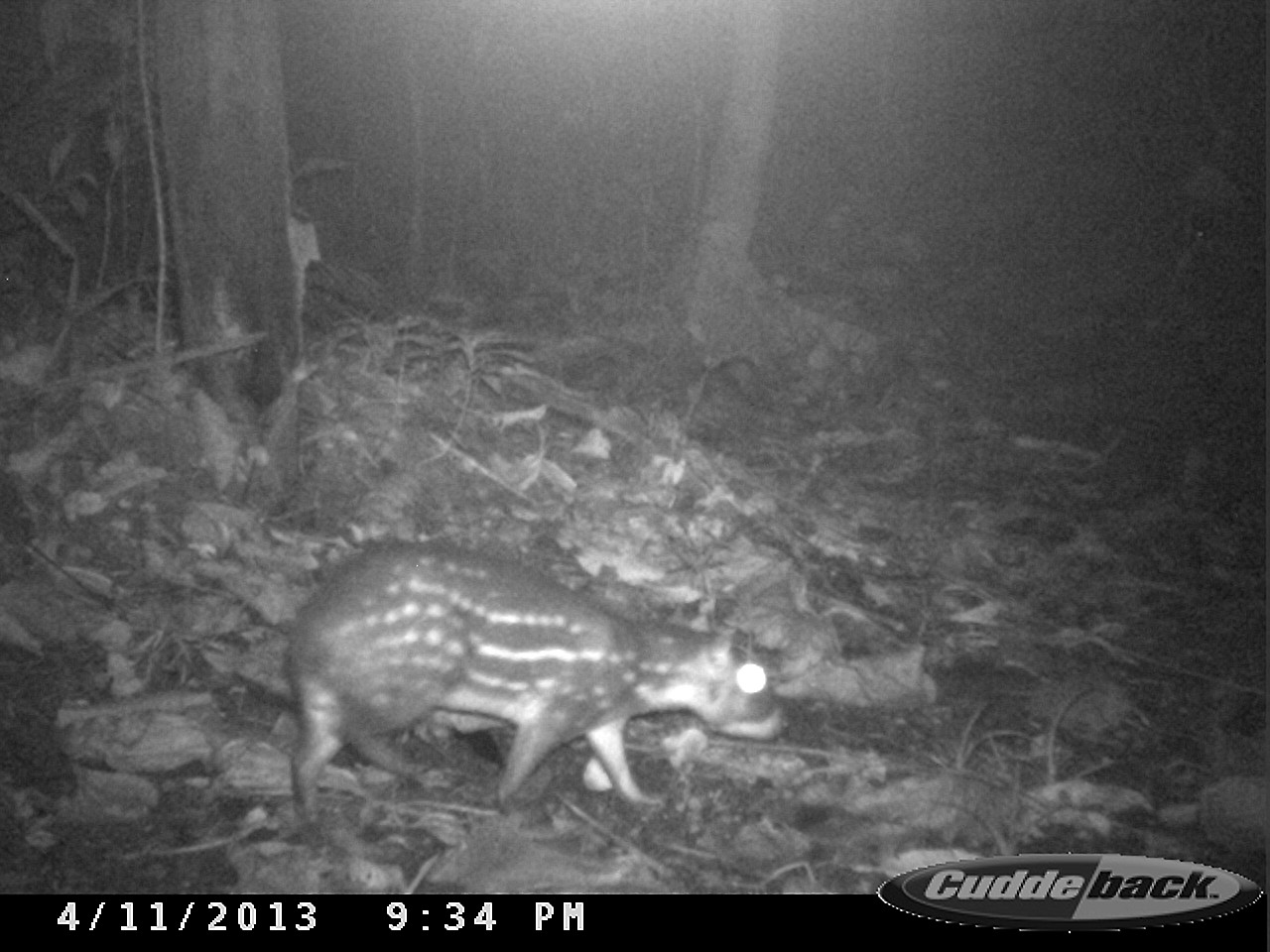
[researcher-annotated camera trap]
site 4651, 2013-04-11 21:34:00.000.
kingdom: Animalia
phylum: Chordata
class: Mammalia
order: Rodentia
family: Cuniculidae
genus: Cuniculus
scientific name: Cuniculus paca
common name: spotted paca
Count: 1.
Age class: adult.